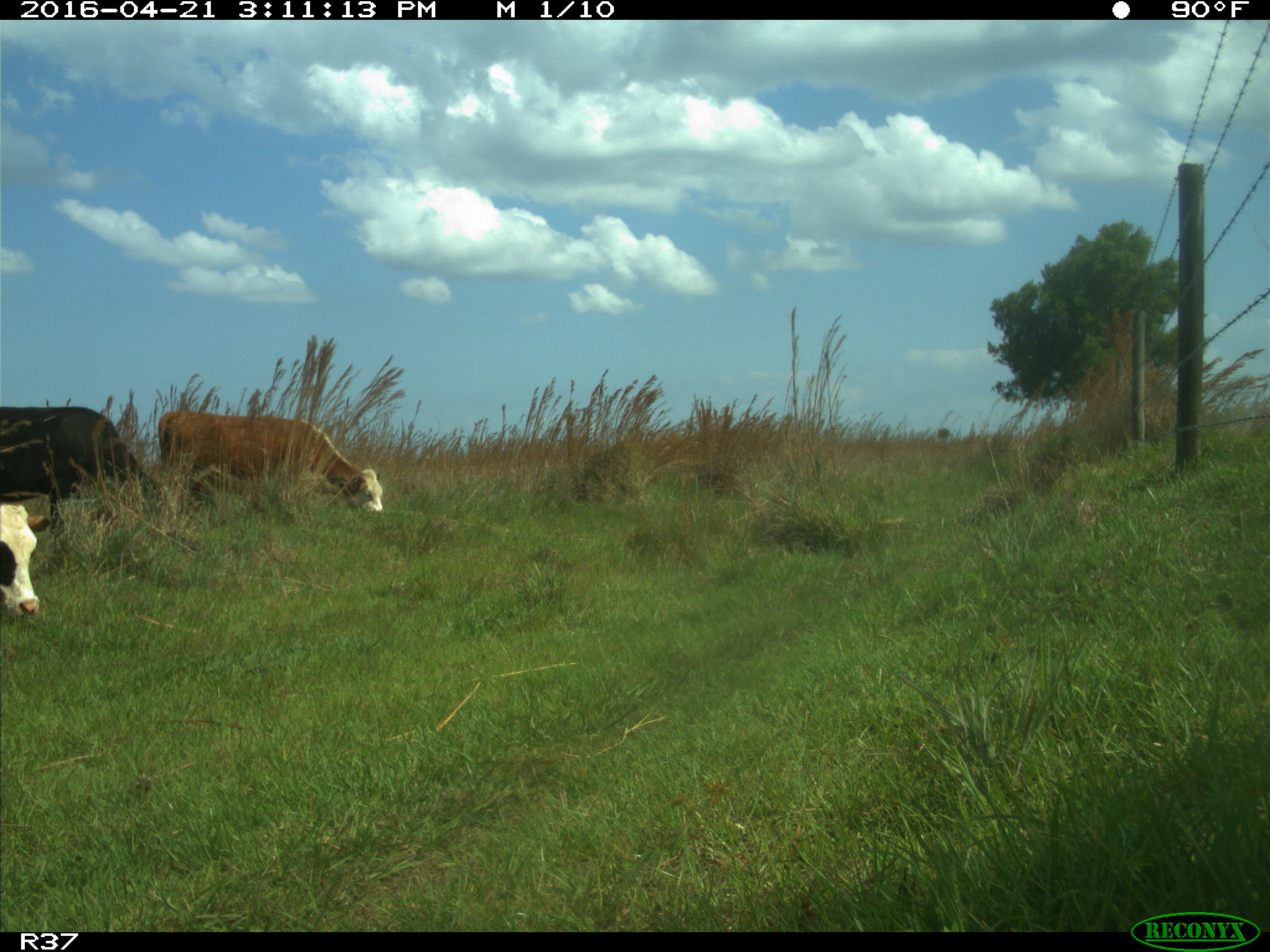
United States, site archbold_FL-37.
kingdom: Animalia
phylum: Chordata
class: Mammalia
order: Artiodactyla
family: Bovidae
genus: Bos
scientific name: Bos taurus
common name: domestic cow